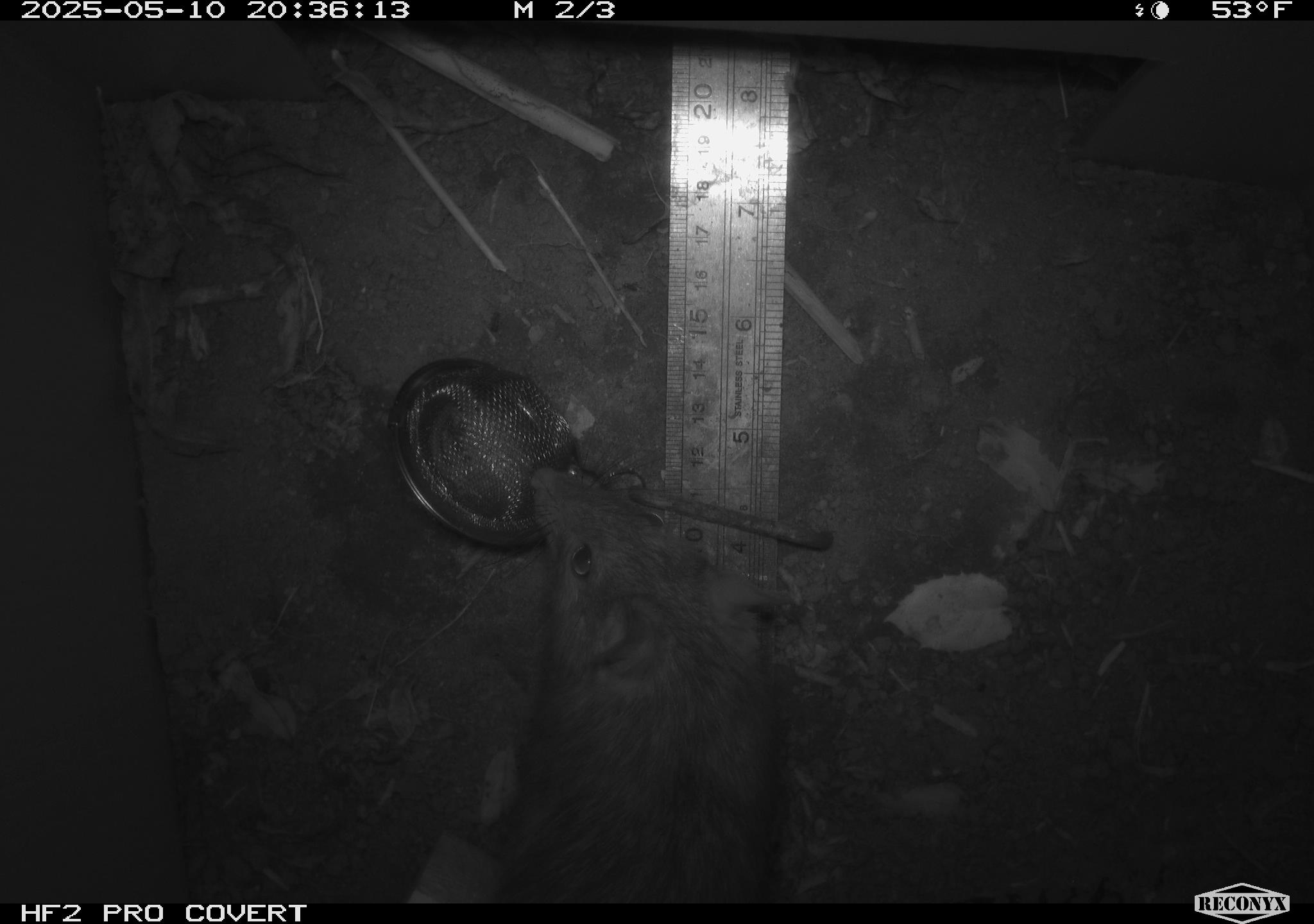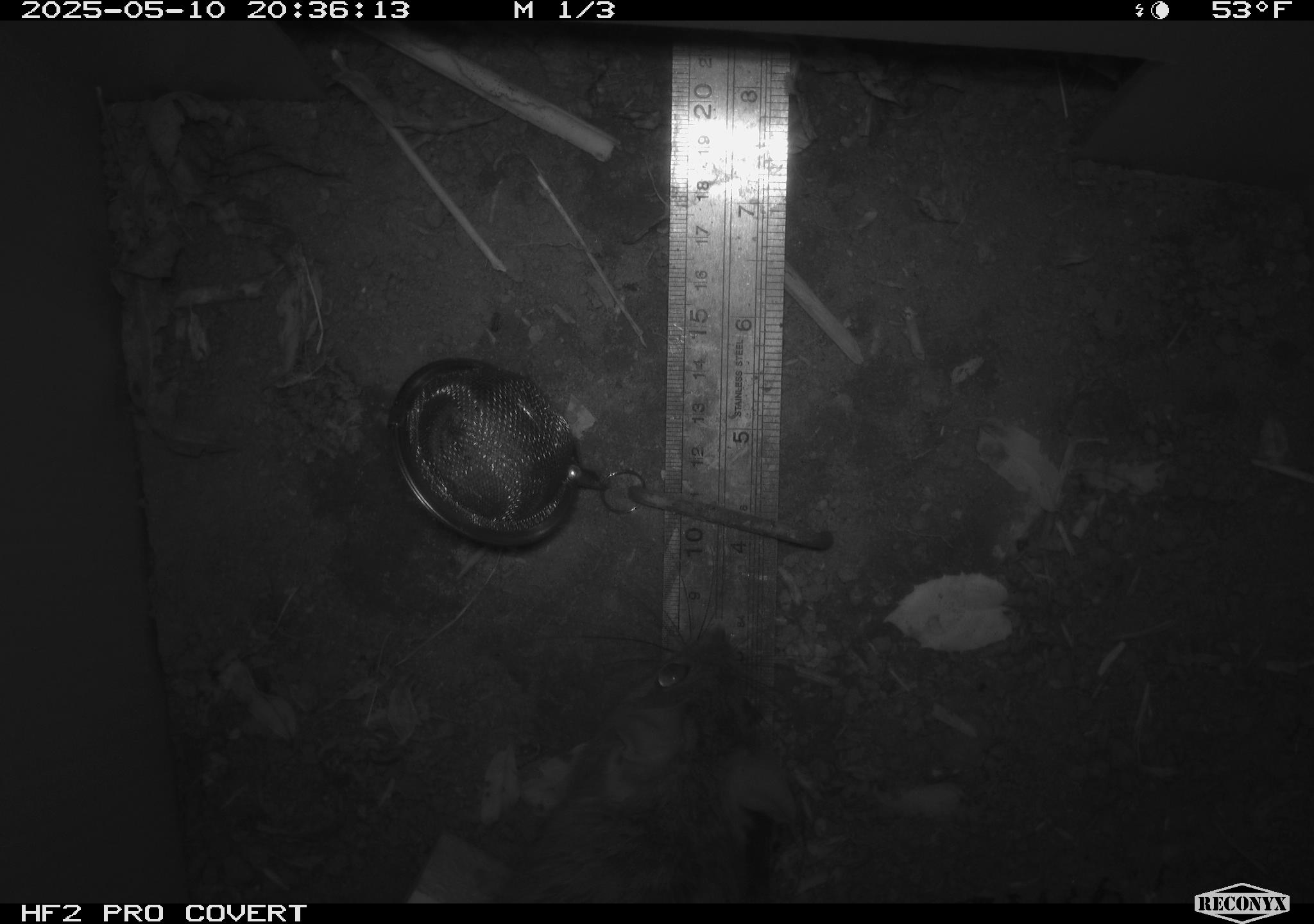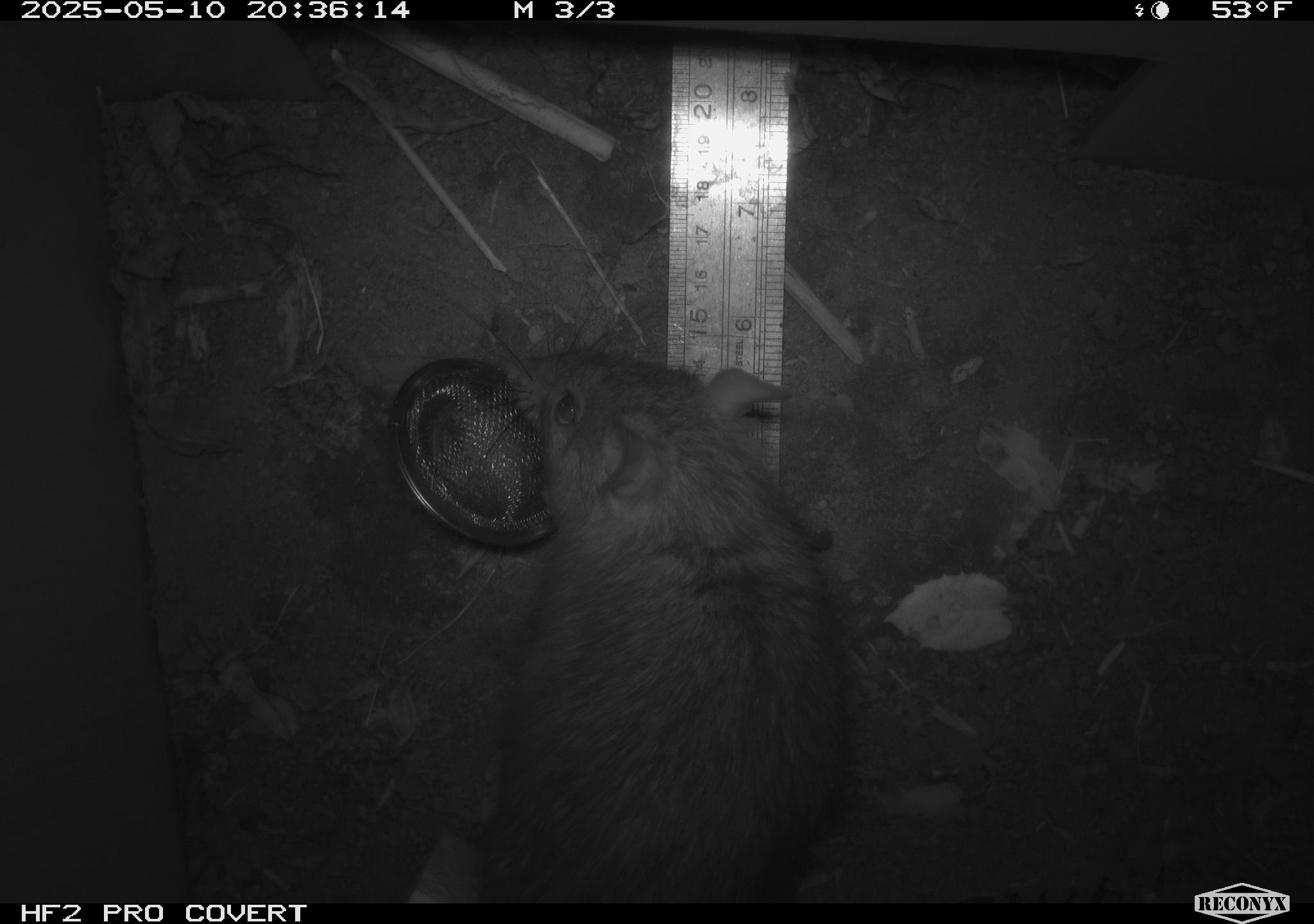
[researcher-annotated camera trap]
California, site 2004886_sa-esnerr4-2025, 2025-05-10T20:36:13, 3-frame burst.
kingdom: Animalia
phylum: Chordata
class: Mammalia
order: Rodentia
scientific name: Rodentia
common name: rodent